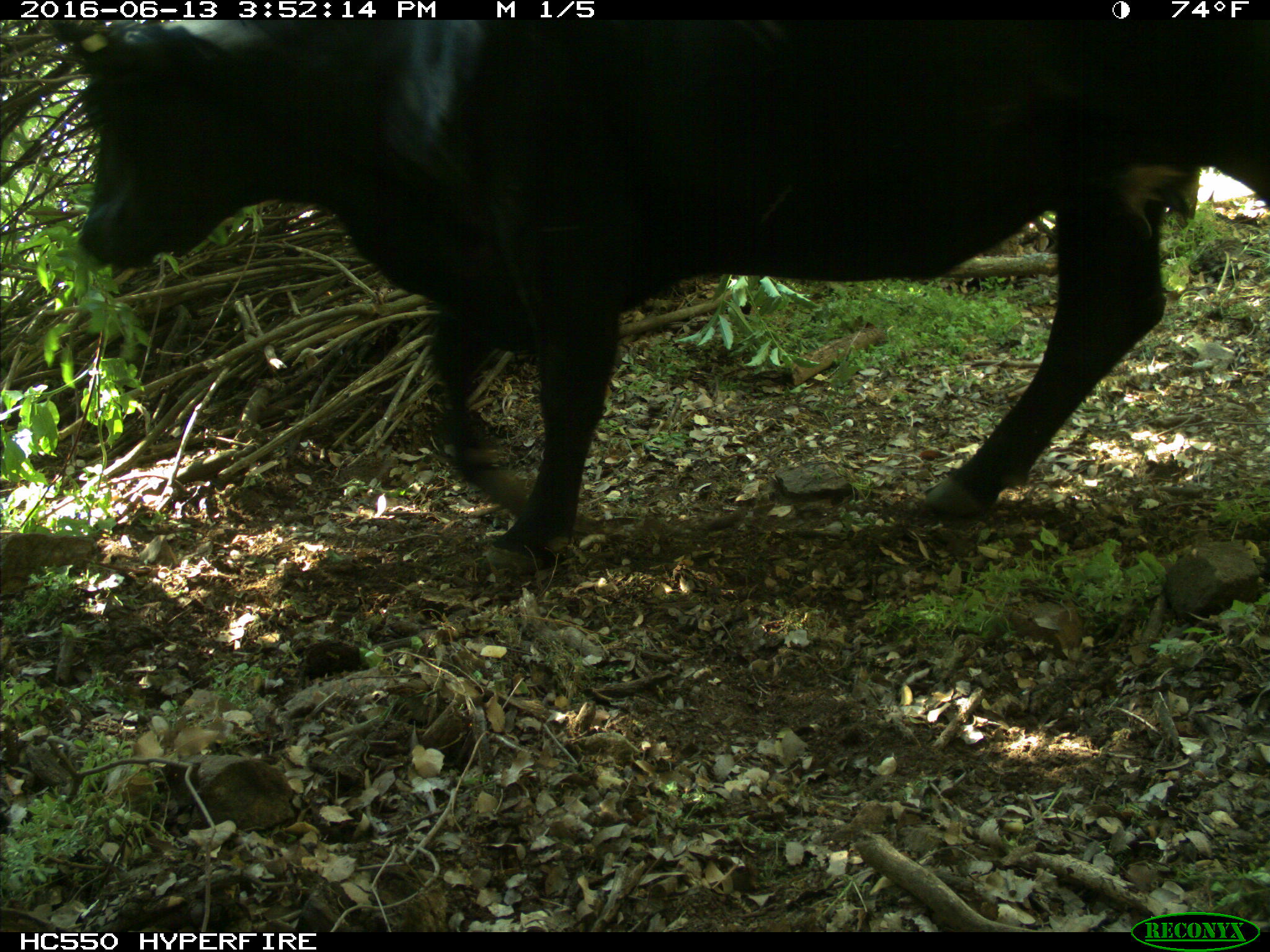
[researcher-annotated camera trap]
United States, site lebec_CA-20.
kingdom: Animalia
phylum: Chordata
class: Mammalia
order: Artiodactyla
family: Bovidae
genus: Bos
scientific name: Bos taurus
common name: domestic cow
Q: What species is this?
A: Bos taurus (domestic cow).